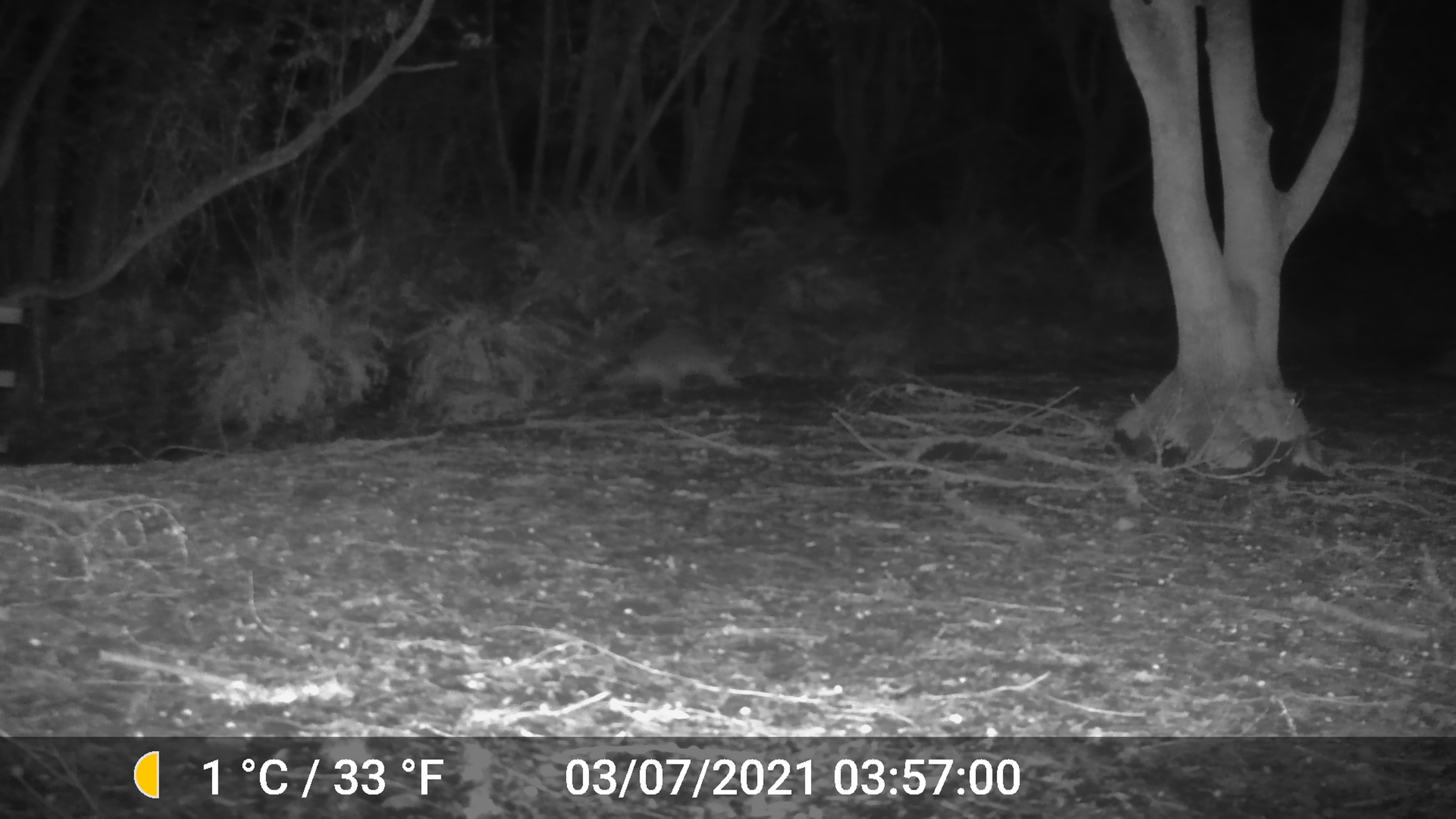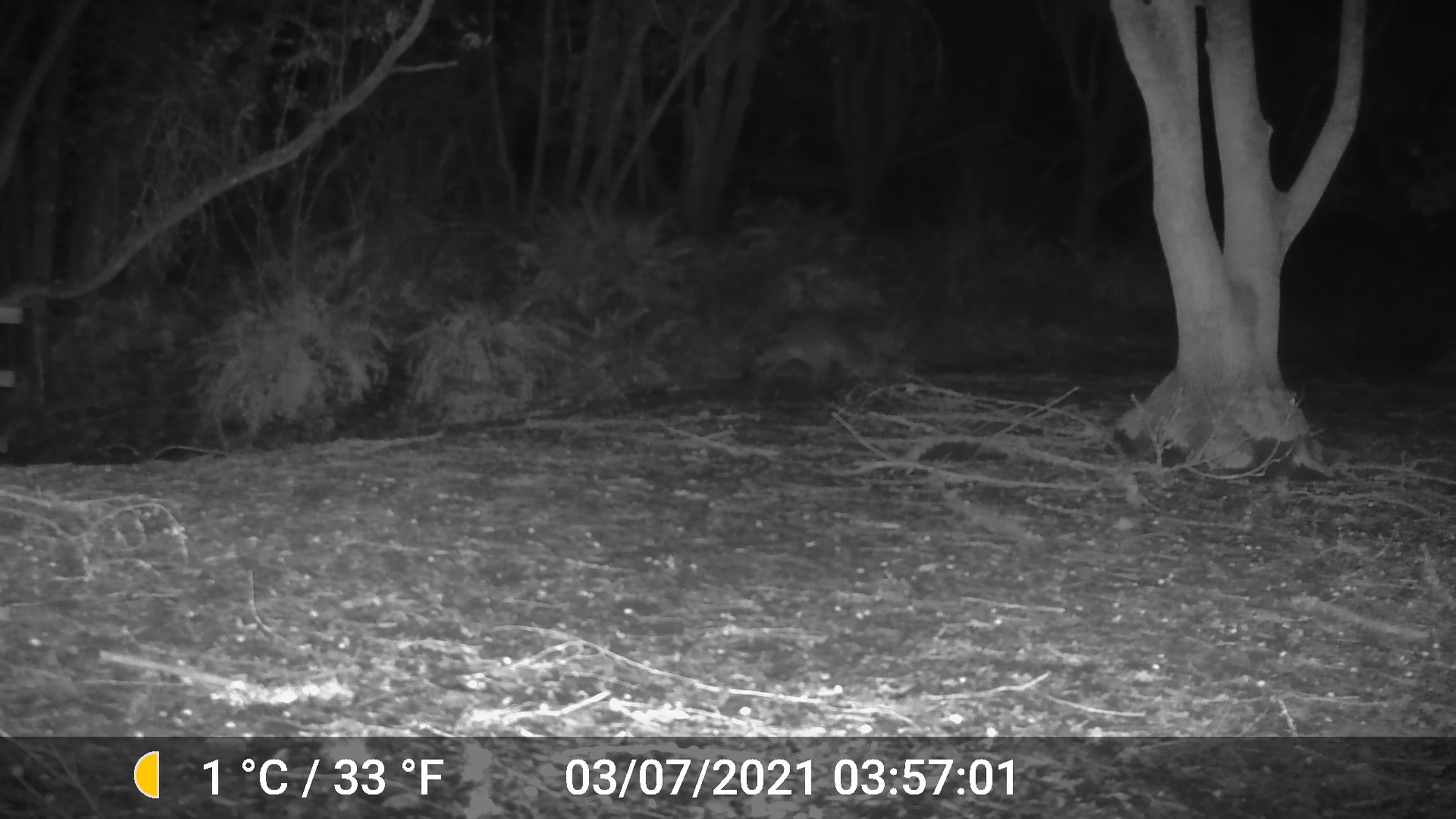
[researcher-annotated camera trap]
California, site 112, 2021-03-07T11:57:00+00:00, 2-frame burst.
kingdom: Animalia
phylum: Chordata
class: Mammalia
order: Carnivora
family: Procyonidae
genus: Procyon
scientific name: Procyon lotor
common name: raccoon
Raccoon (Procyon lotor).